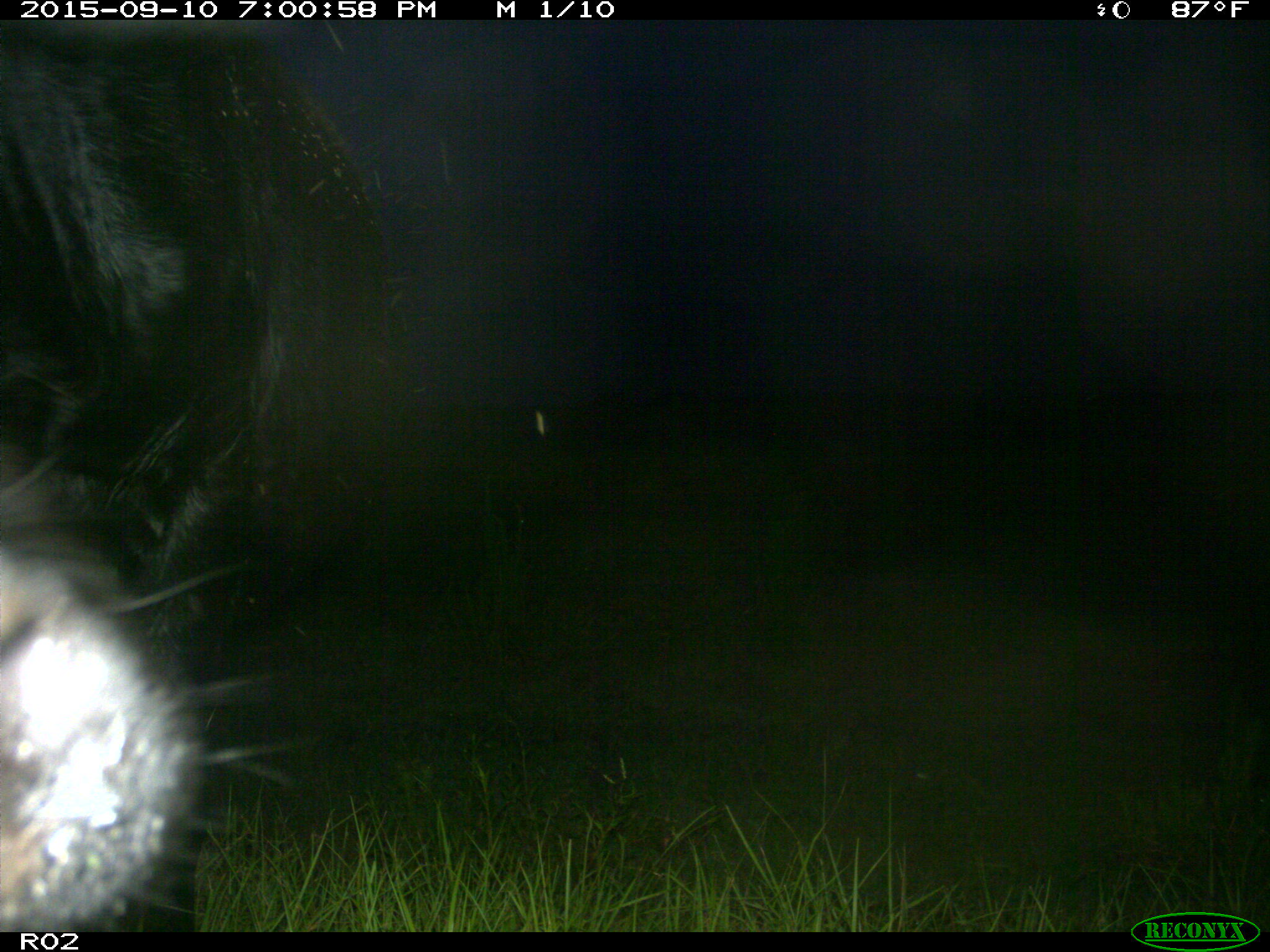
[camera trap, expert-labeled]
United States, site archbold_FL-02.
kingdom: Animalia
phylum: Chordata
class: Mammalia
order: Artiodactyla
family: Bovidae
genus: Bos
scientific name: Bos taurus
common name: domestic cow